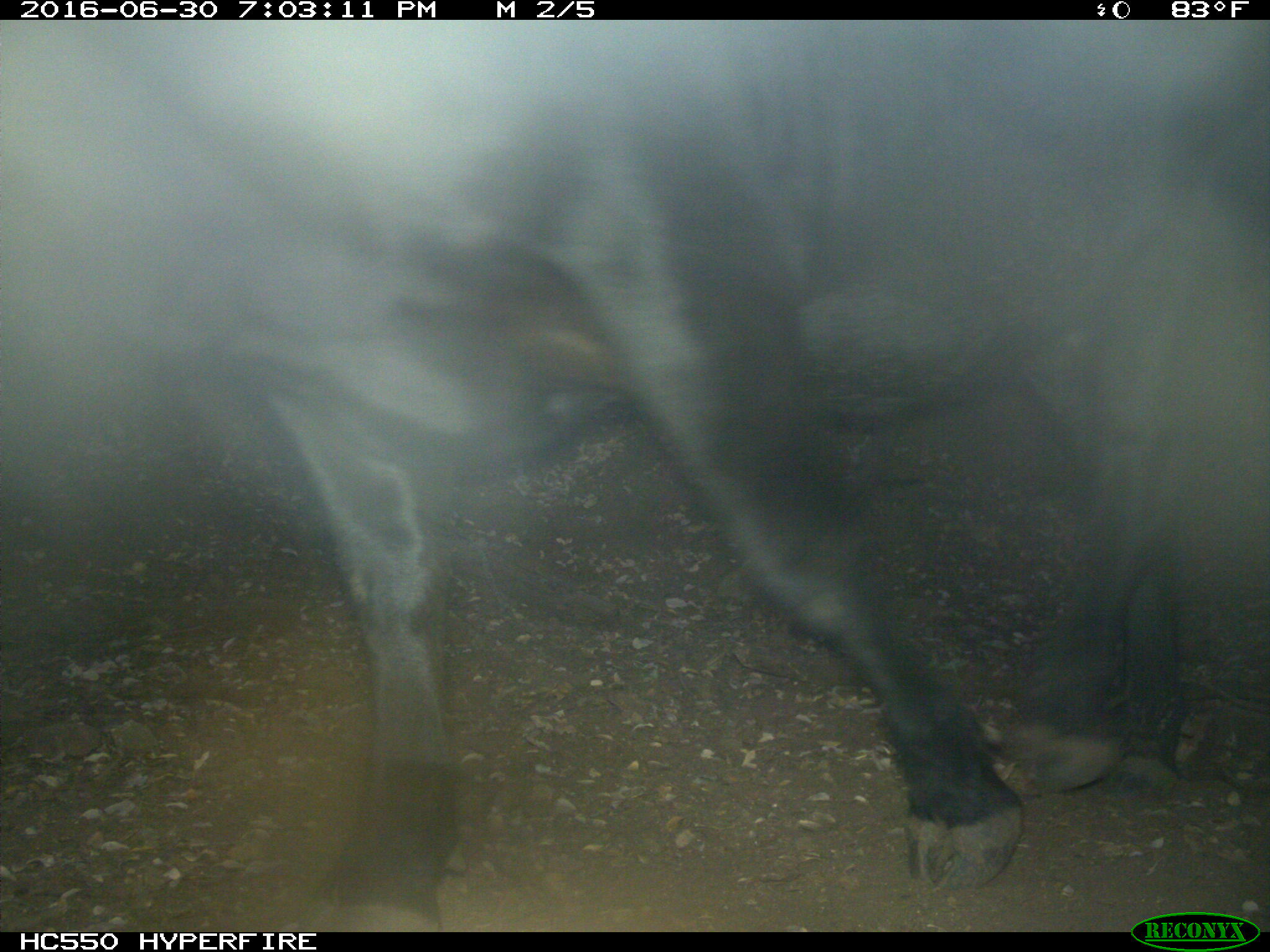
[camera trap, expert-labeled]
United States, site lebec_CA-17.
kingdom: Animalia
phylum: Chordata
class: Mammalia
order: Artiodactyla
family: Bovidae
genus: Bos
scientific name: Bos taurus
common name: domestic cow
Bos taurus (domestic cow).